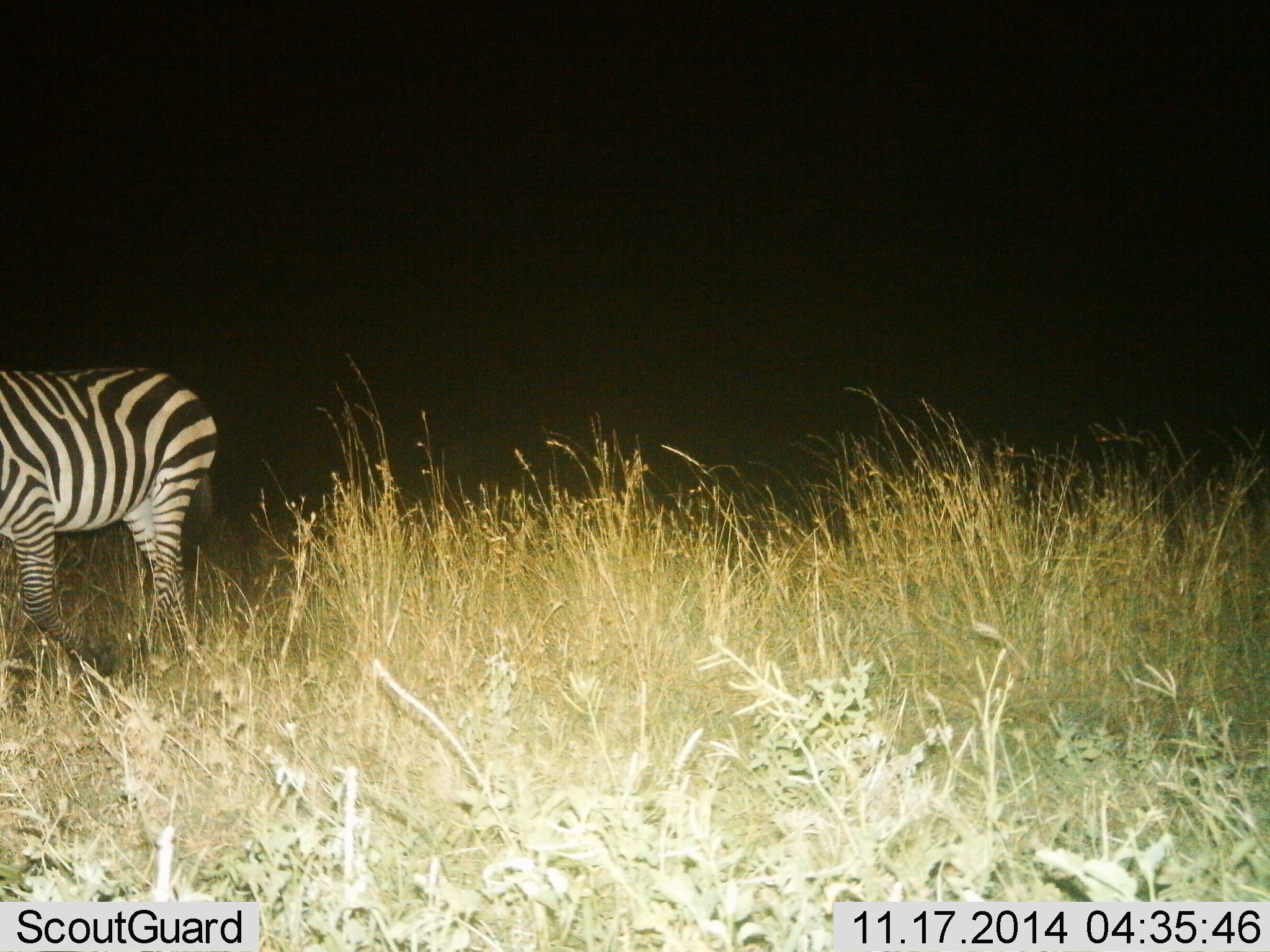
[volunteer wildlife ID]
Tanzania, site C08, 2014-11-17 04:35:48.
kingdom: Animalia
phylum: Chordata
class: Mammalia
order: Perissodactyla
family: Equidae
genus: Equus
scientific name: Equus quagga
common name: plains zebra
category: zebra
Zebra (plains zebra) (Equus quagga), count 1. Behavior (volunteer vote fractions): standing 90%, resting 0%, moving 10%, interacting 0%. Young present (vote fraction): 0%. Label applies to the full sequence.